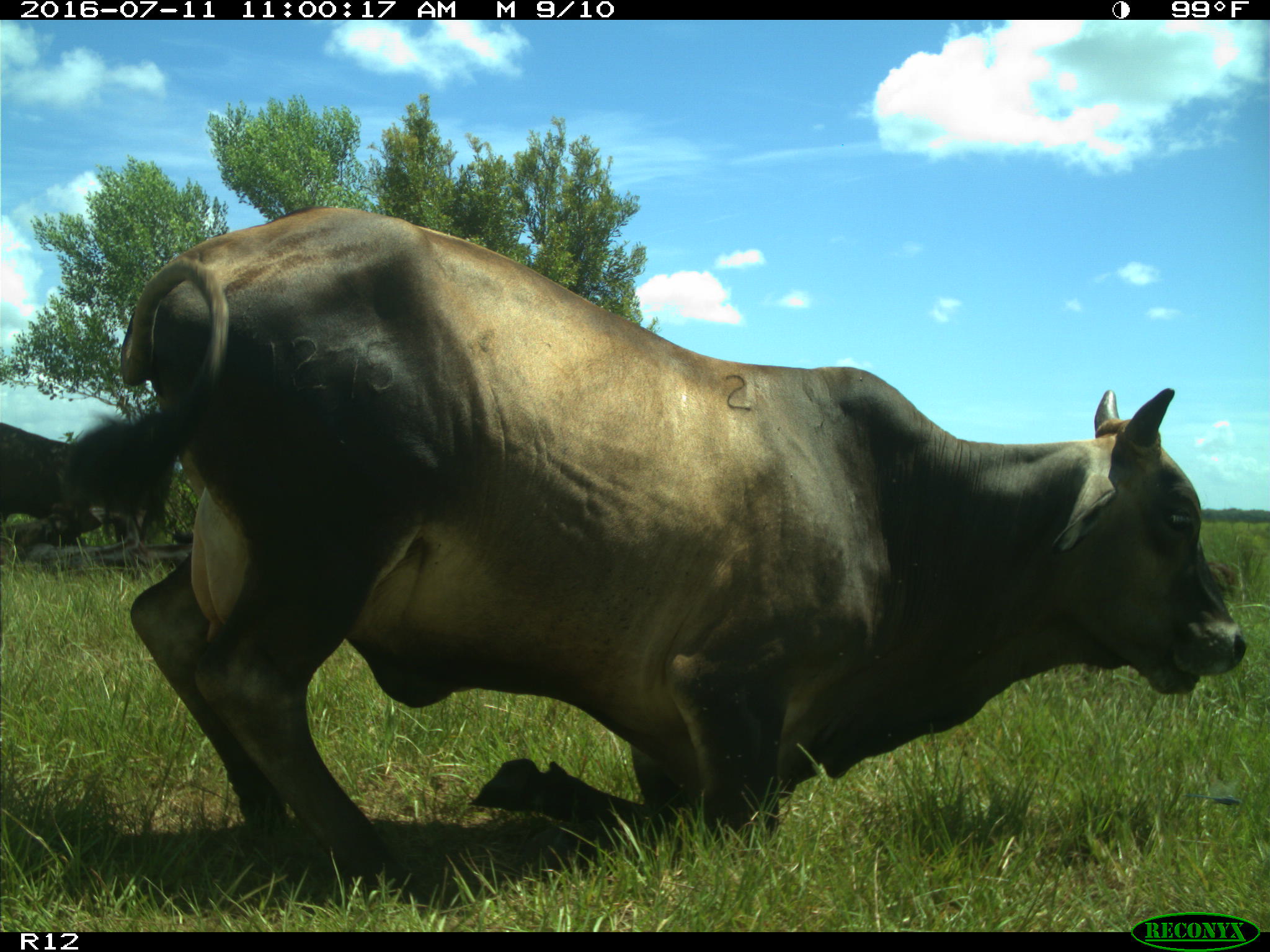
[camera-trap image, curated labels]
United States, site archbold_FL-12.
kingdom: Animalia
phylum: Chordata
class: Mammalia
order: Artiodactyla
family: Bovidae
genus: Bos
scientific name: Bos taurus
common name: domestic cow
Bos taurus (domestic cow).